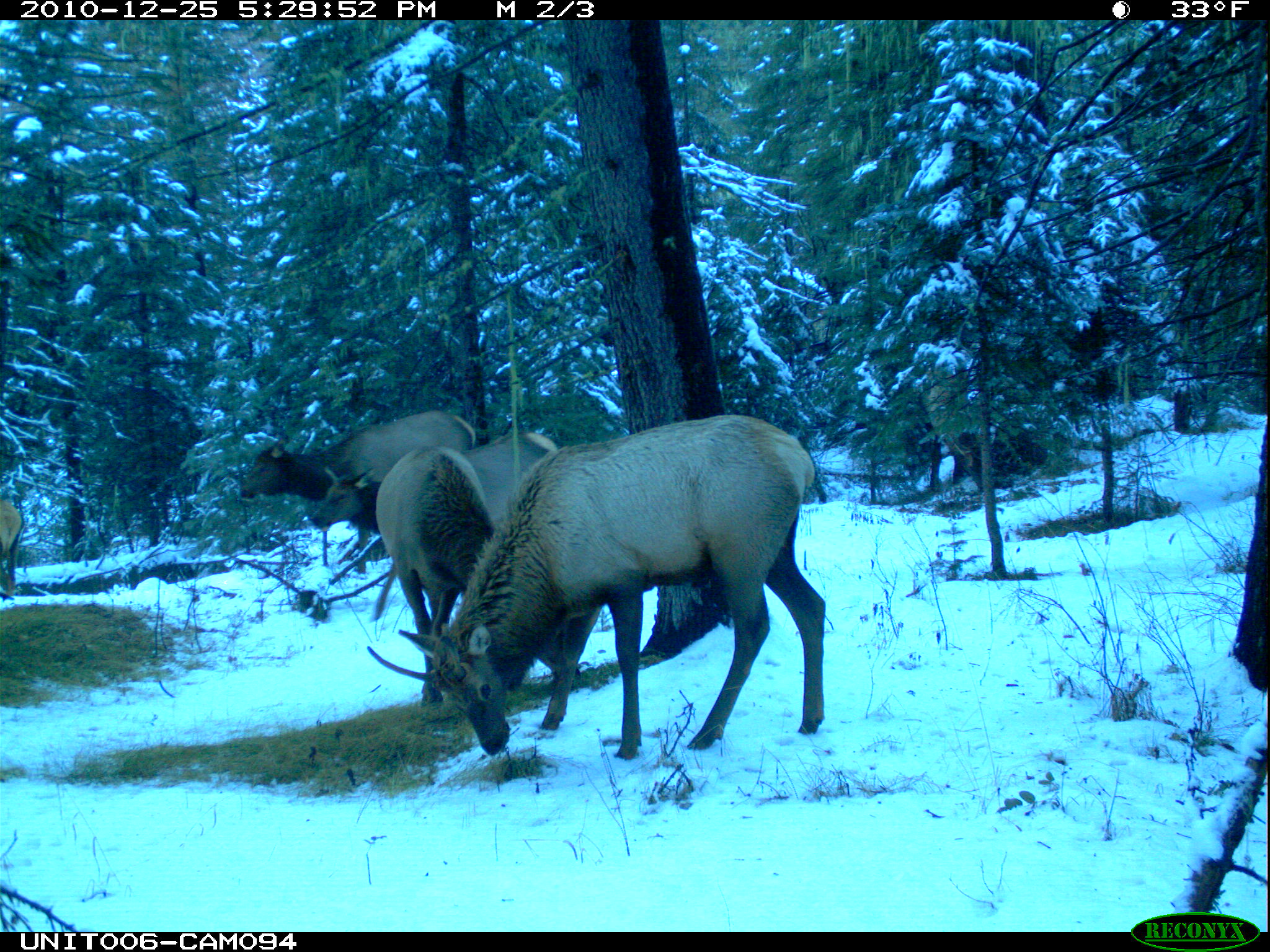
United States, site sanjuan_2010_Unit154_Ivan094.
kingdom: Animalia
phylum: Chordata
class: Mammalia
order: Artiodactyla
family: Cervidae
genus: Cervus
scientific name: Cervus elaphus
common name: red deer